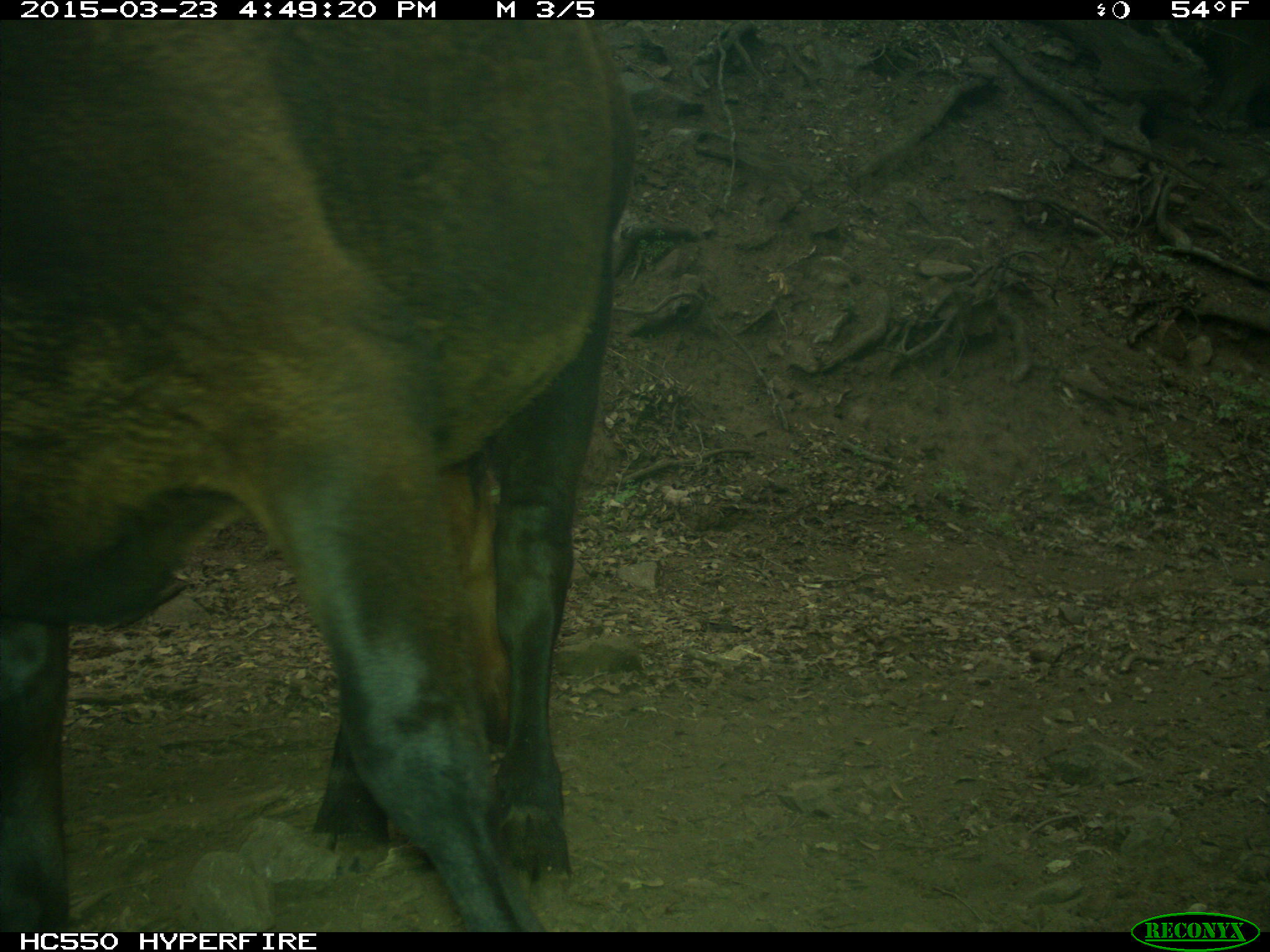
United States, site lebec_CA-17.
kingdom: Animalia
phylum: Chordata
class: Mammalia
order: Artiodactyla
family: Bovidae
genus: Bos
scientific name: Bos taurus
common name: domestic cow